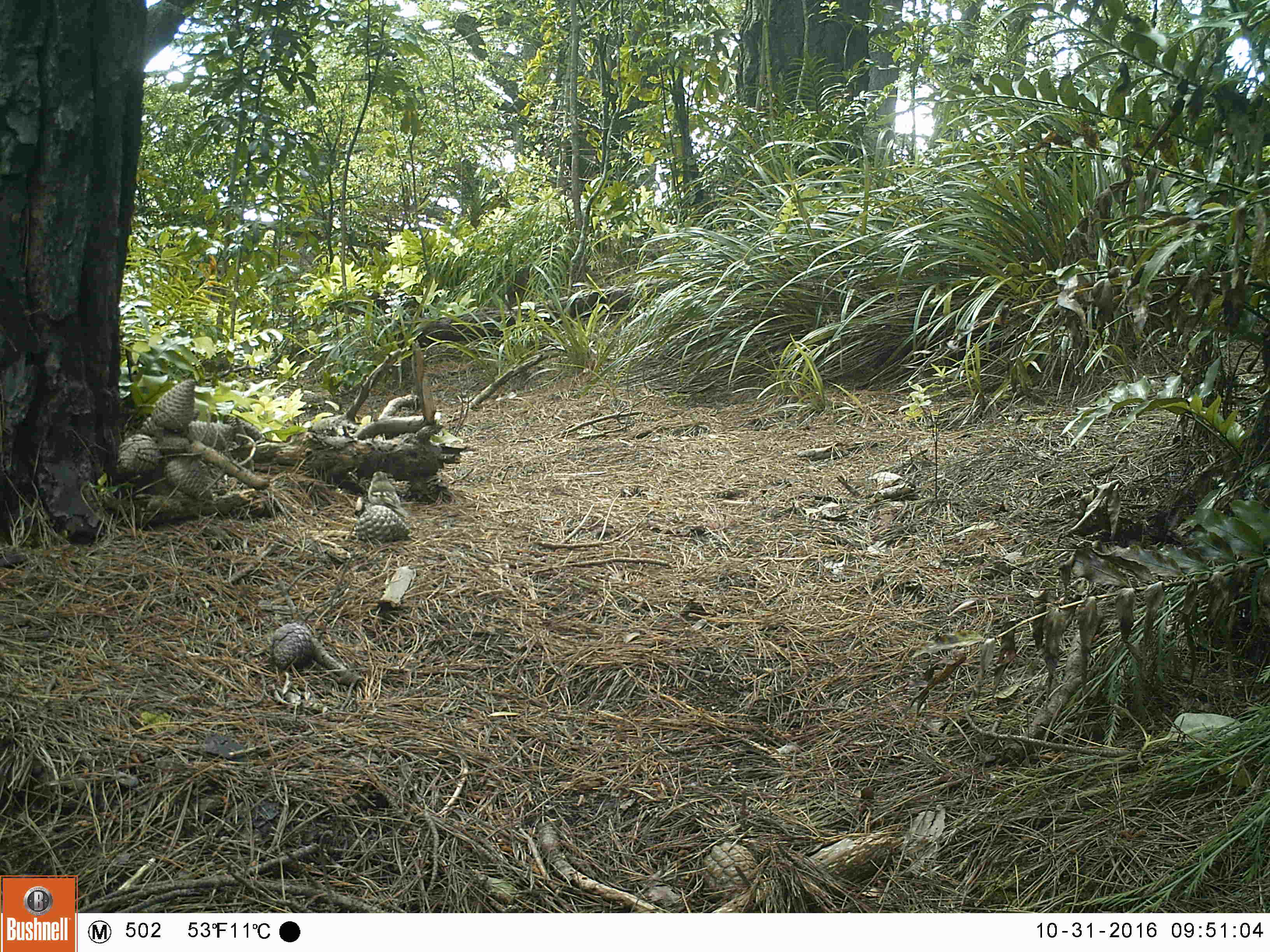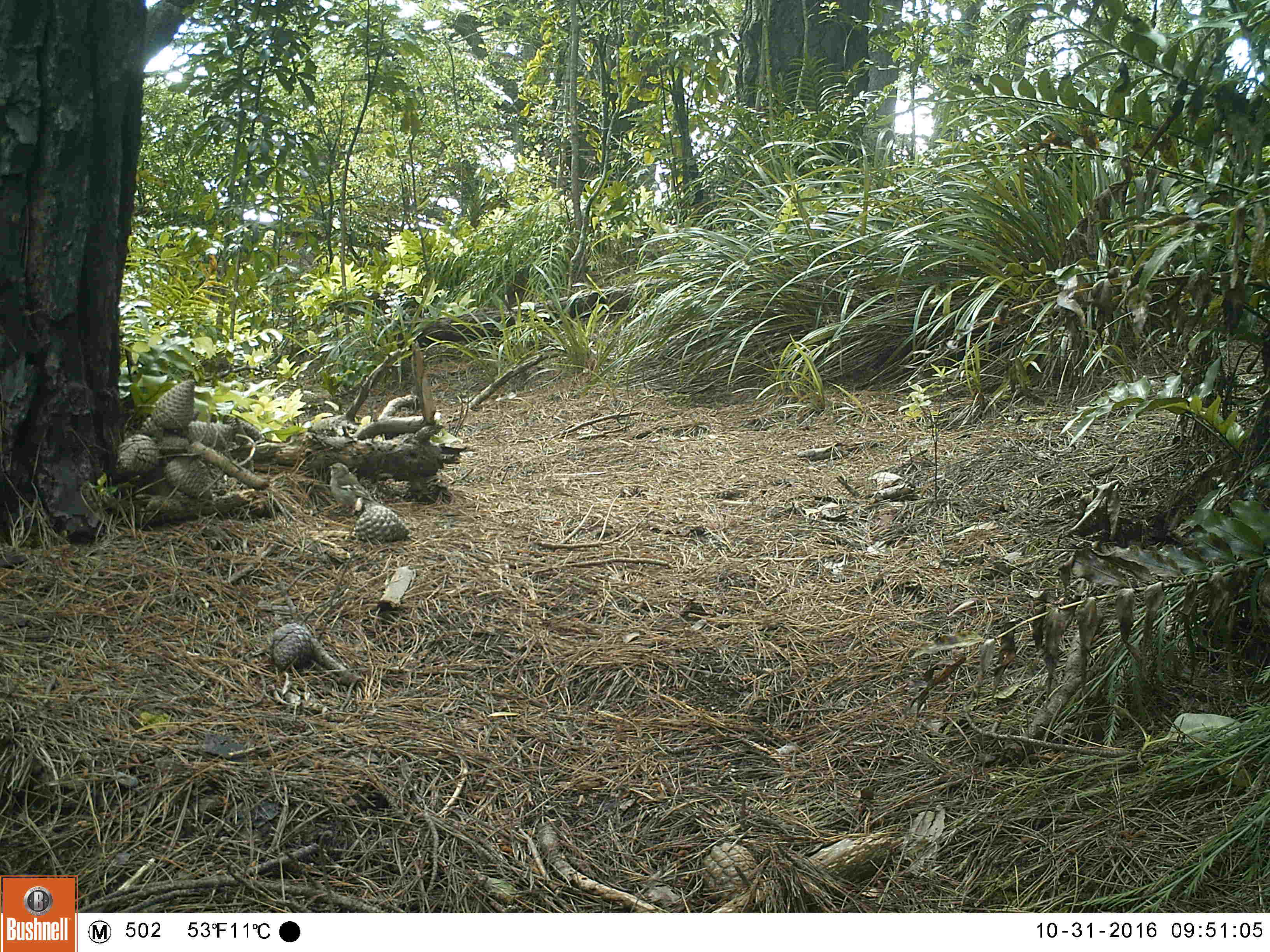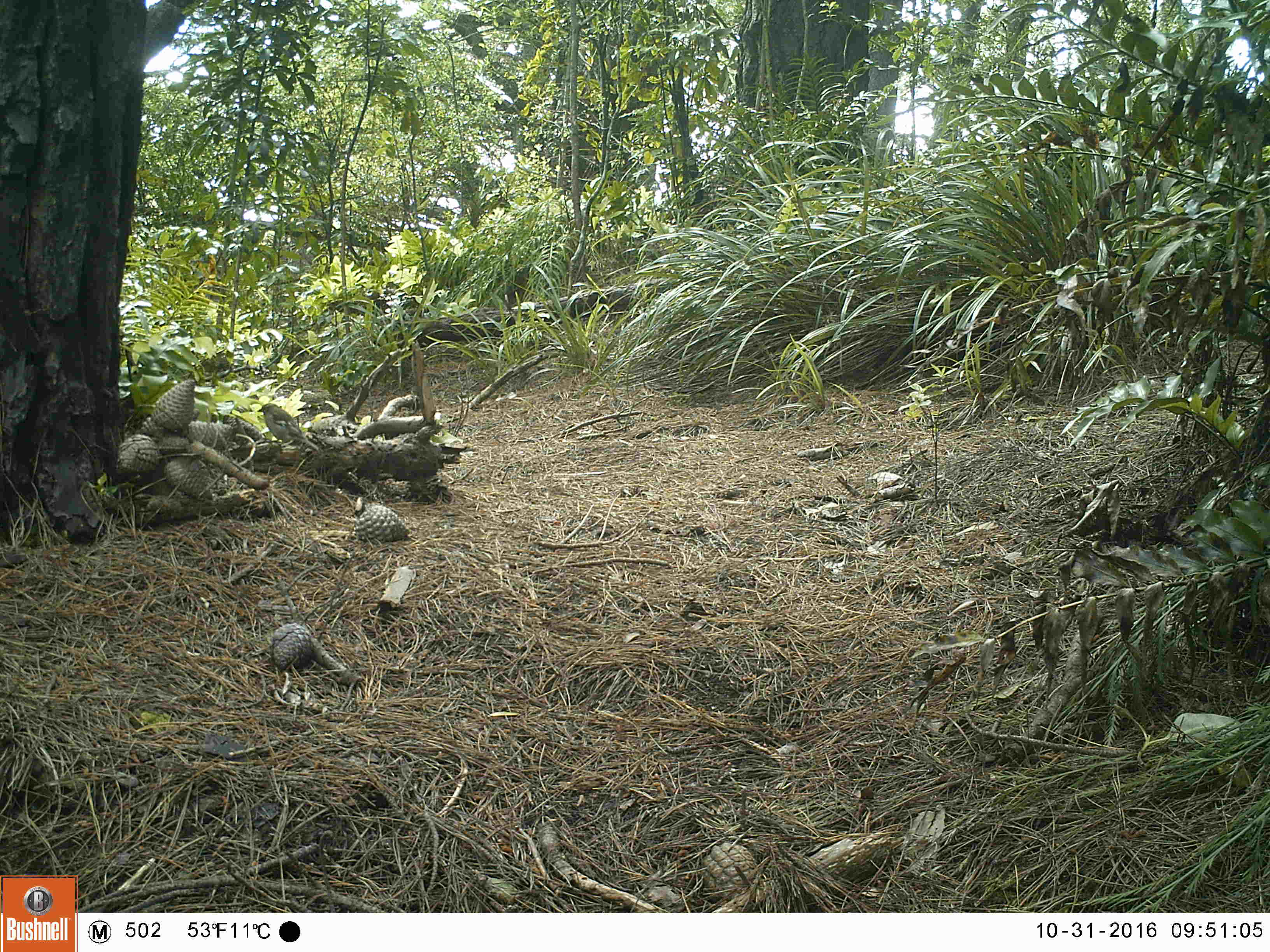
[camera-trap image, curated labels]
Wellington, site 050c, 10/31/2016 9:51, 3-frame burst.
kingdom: Animalia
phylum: Chordata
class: Aves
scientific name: Aves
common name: bird